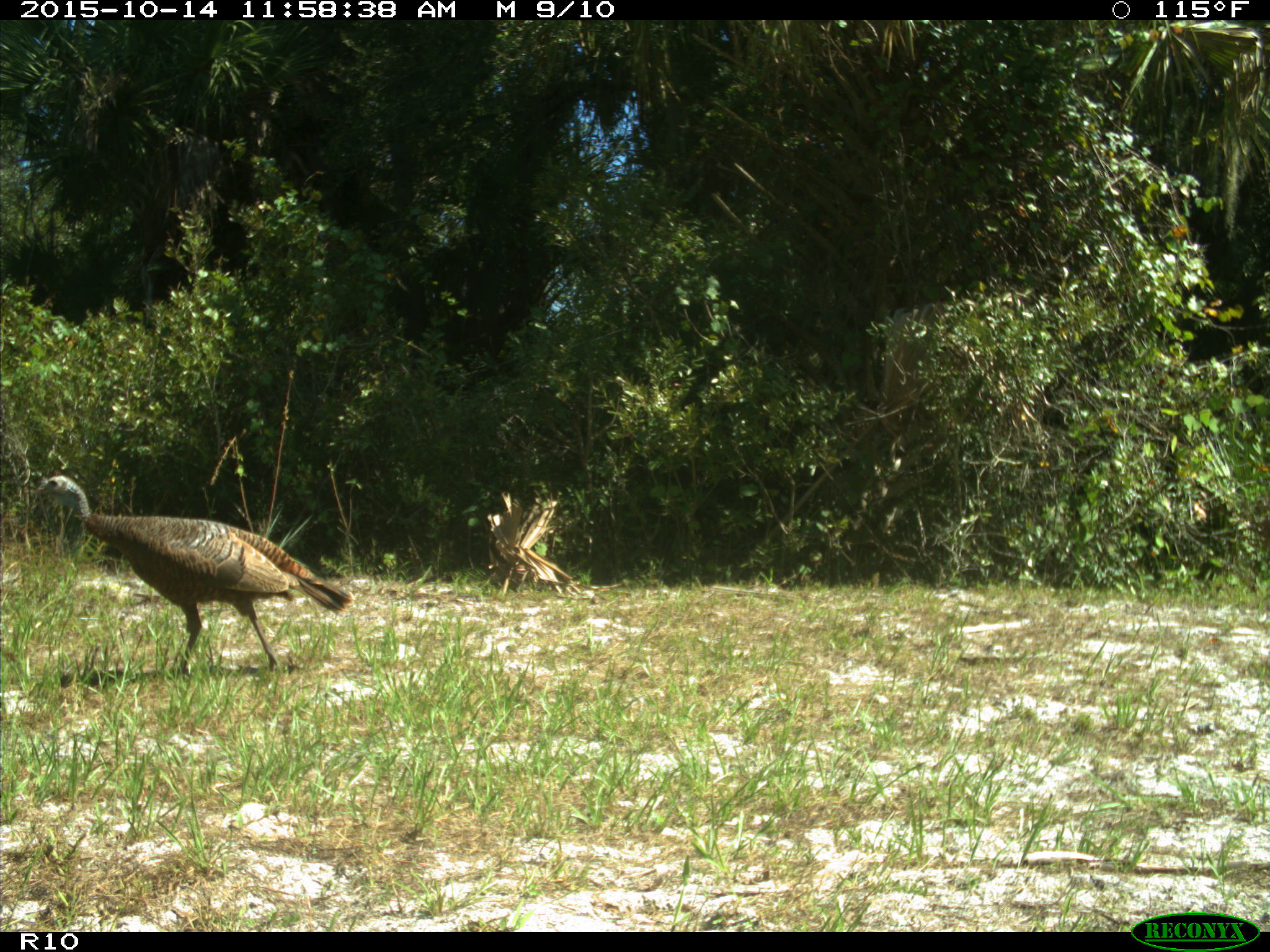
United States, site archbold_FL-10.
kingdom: Animalia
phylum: Chordata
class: Aves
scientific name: Aves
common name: birds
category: unidentified bird